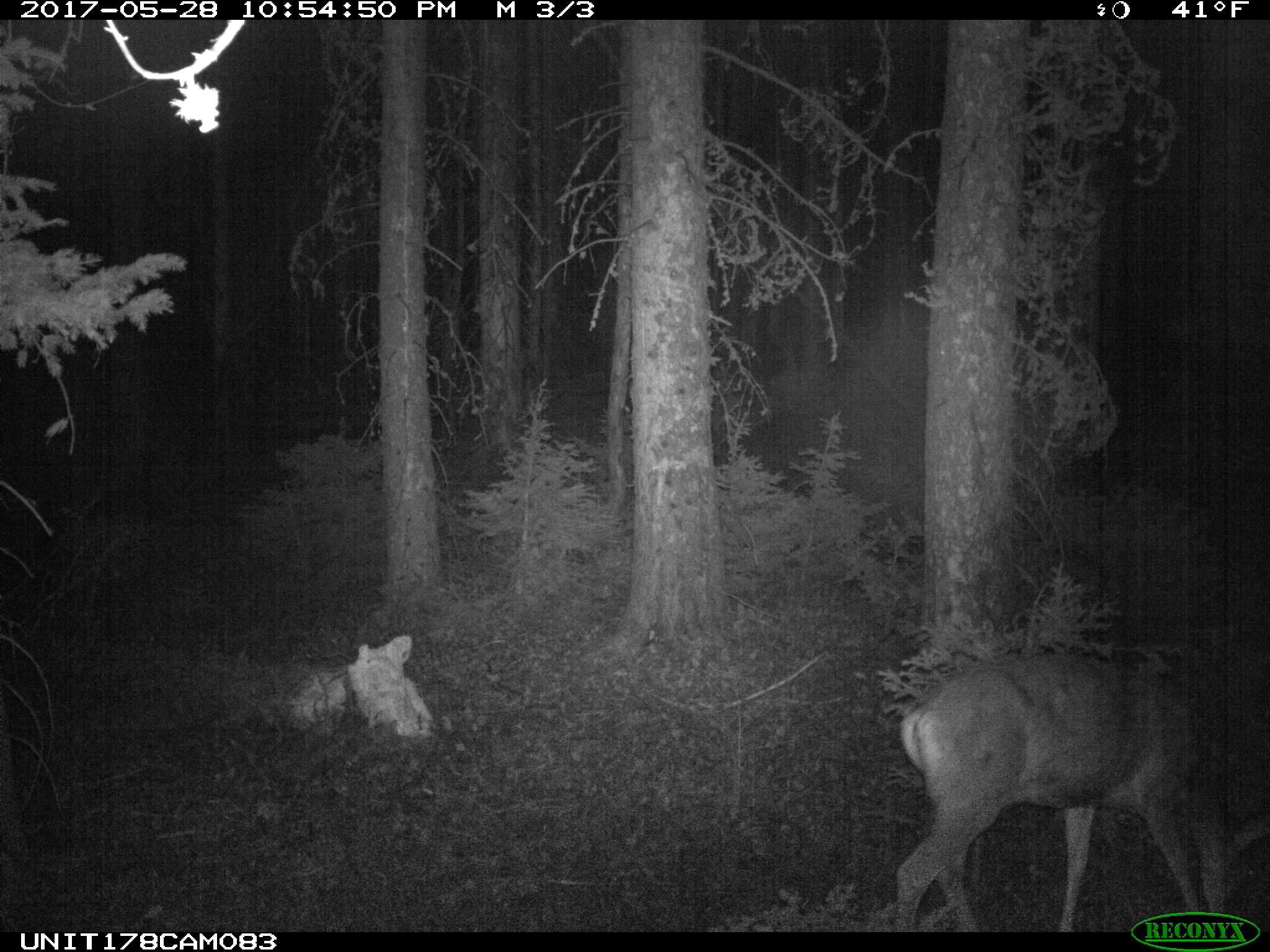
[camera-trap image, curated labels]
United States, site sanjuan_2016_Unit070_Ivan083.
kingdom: Animalia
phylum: Chordata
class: Mammalia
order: Artiodactyla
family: Cervidae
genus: Odocoileus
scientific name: Odocoileus hemionus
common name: mule deer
Odocoileus hemionus (mule deer).